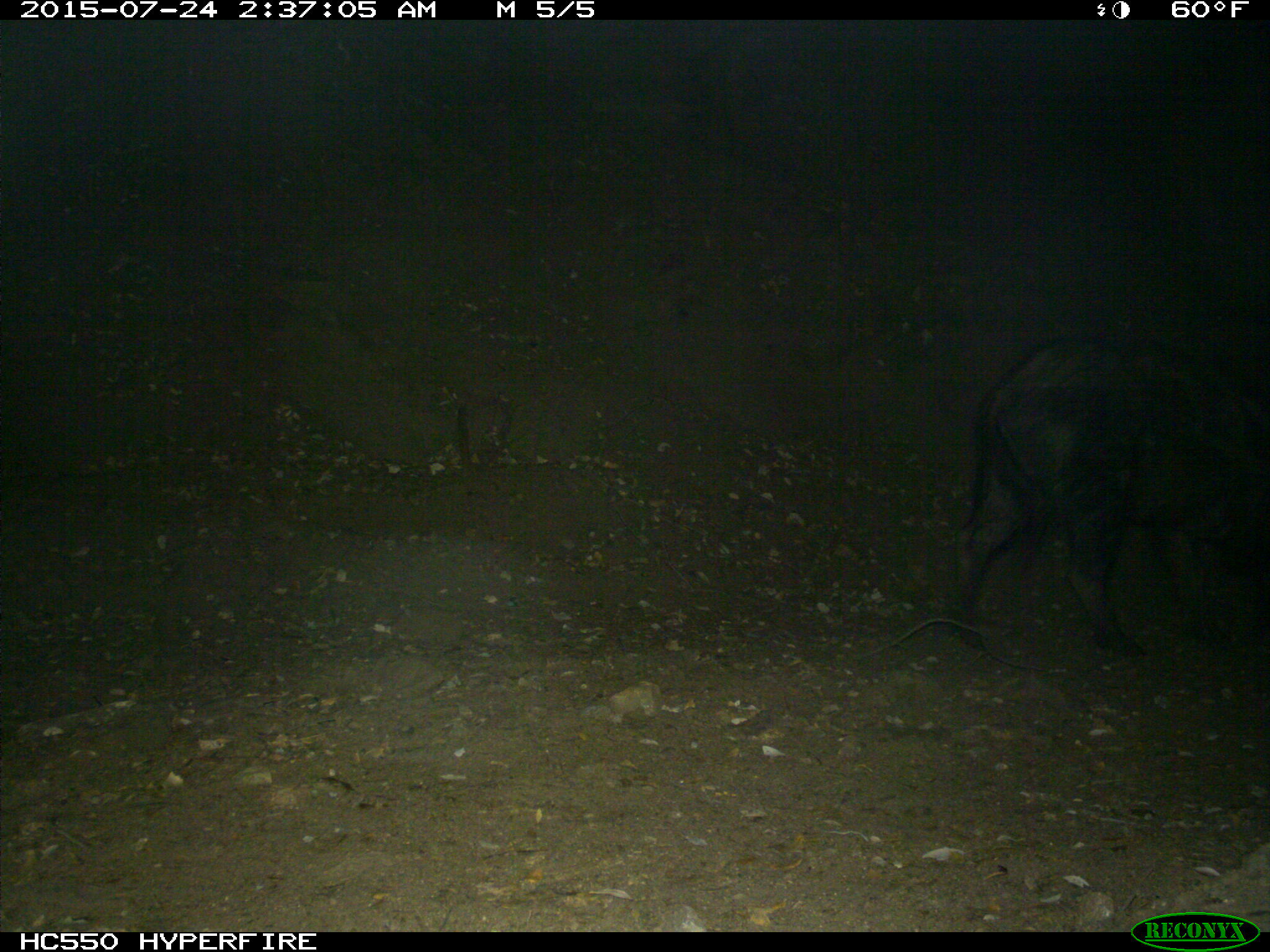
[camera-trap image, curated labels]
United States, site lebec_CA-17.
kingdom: Animalia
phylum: Chordata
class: Mammalia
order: Artiodactyla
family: Suidae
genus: Sus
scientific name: Sus scrofa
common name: wild boar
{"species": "Sus scrofa (wild boar)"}